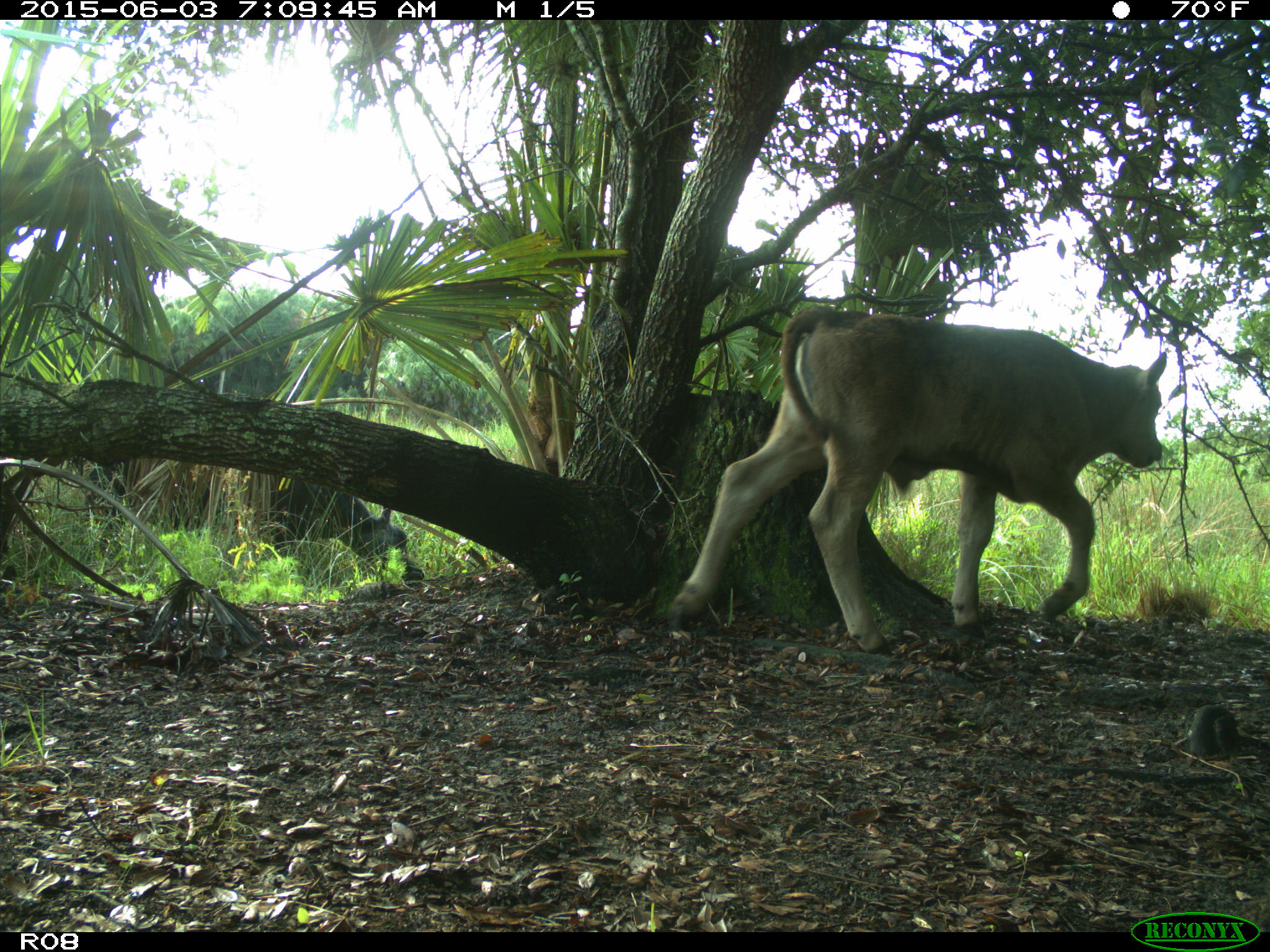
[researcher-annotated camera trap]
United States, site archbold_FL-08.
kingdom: Animalia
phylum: Chordata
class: Mammalia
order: Artiodactyla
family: Bovidae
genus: Bos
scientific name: Bos taurus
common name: domestic cow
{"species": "Bos taurus (domestic cow)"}